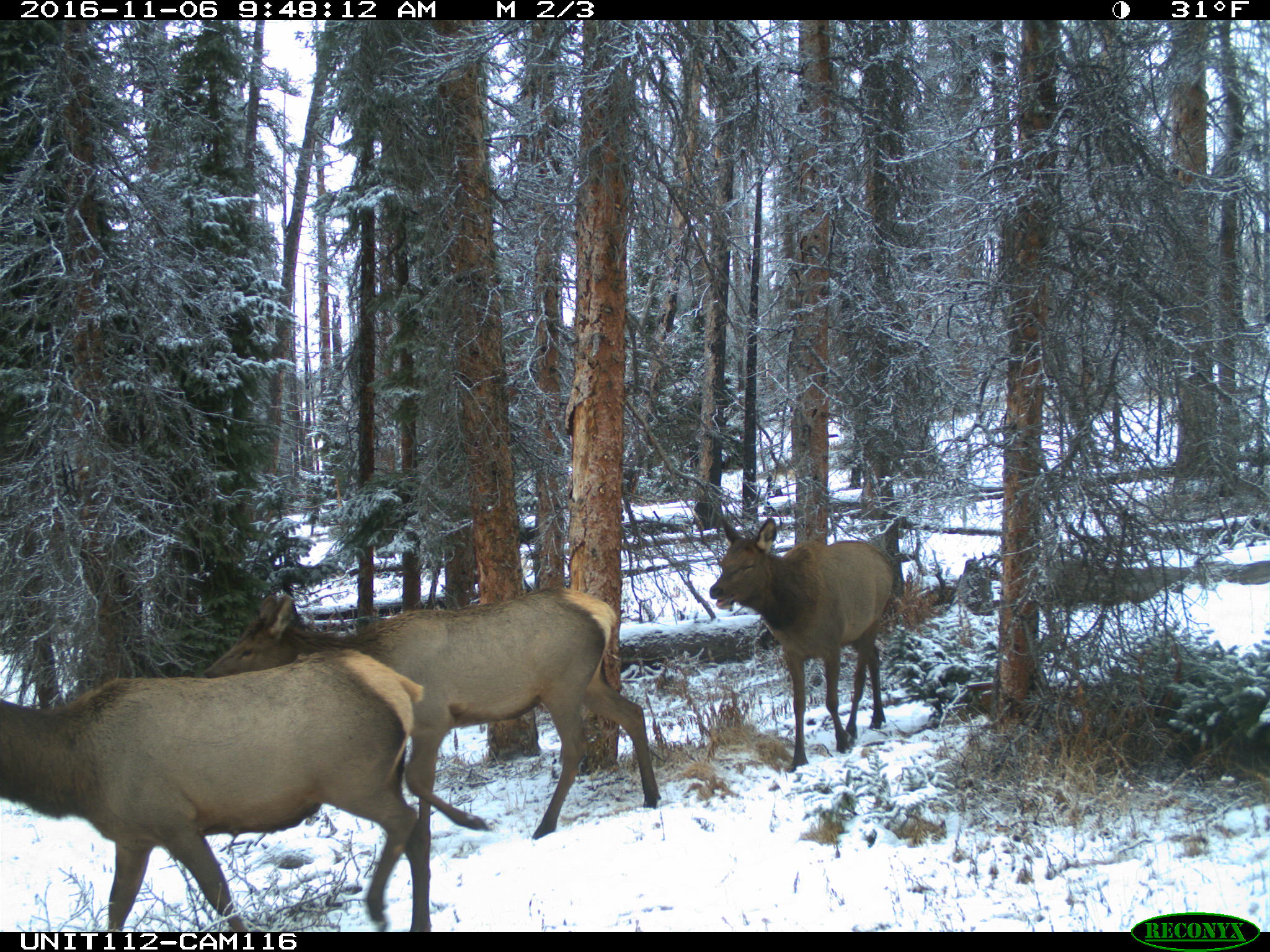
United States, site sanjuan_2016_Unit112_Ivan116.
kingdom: Animalia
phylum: Chordata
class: Mammalia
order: Artiodactyla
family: Cervidae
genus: Cervus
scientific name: Cervus elaphus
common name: red deer